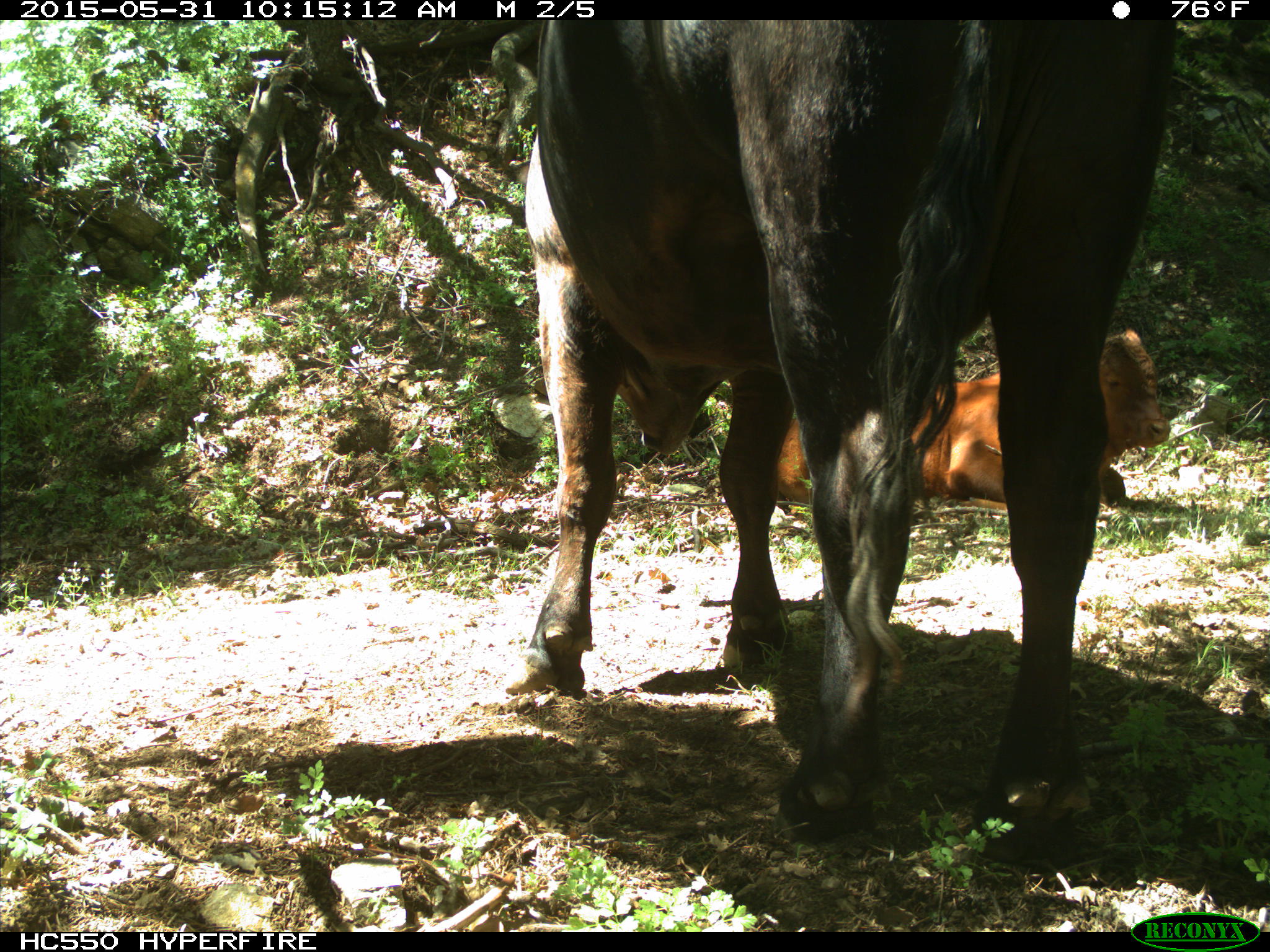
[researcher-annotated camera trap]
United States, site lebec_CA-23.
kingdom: Animalia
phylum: Chordata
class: Mammalia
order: Artiodactyla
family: Bovidae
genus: Bos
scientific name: Bos taurus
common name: domestic cow